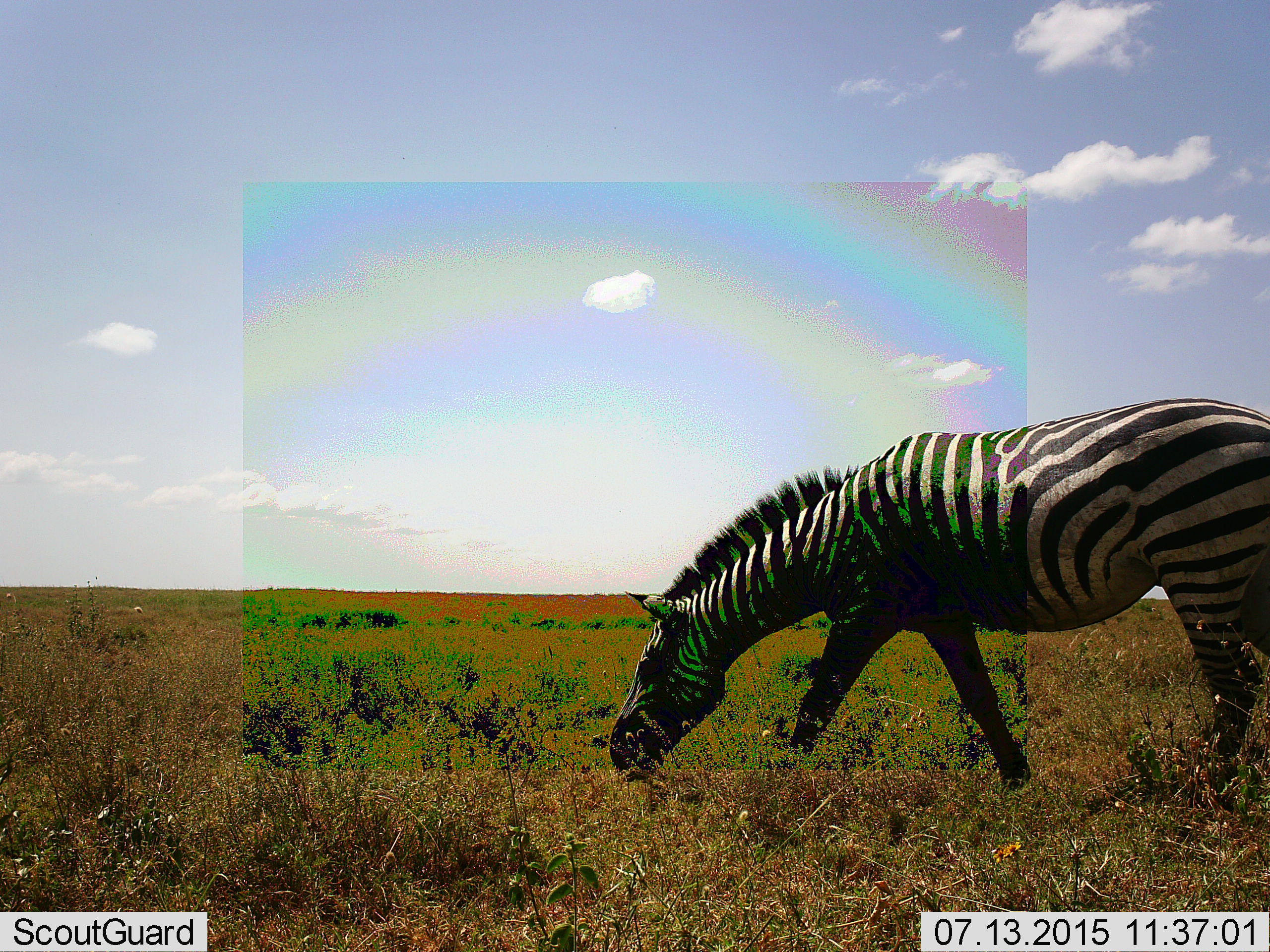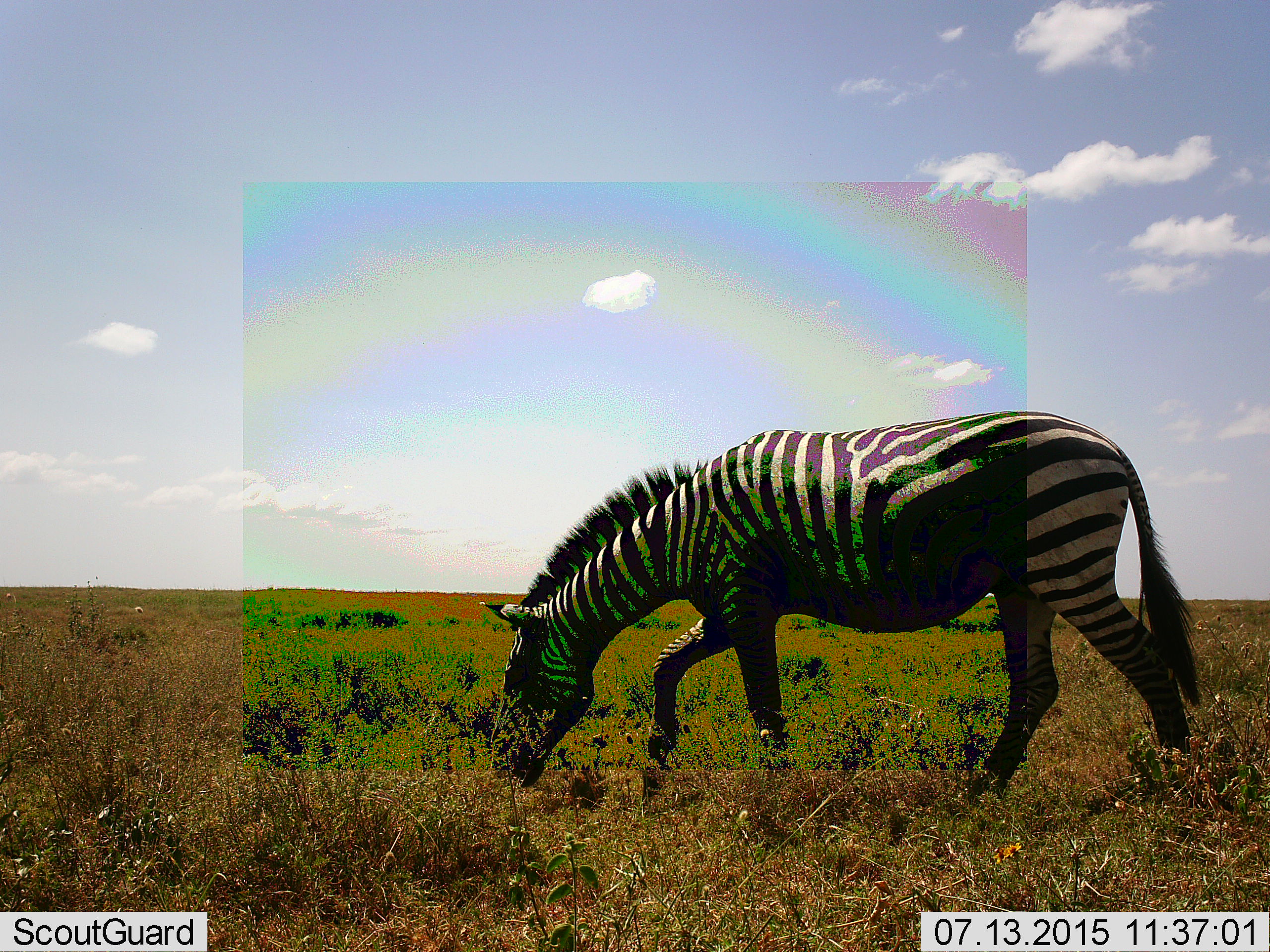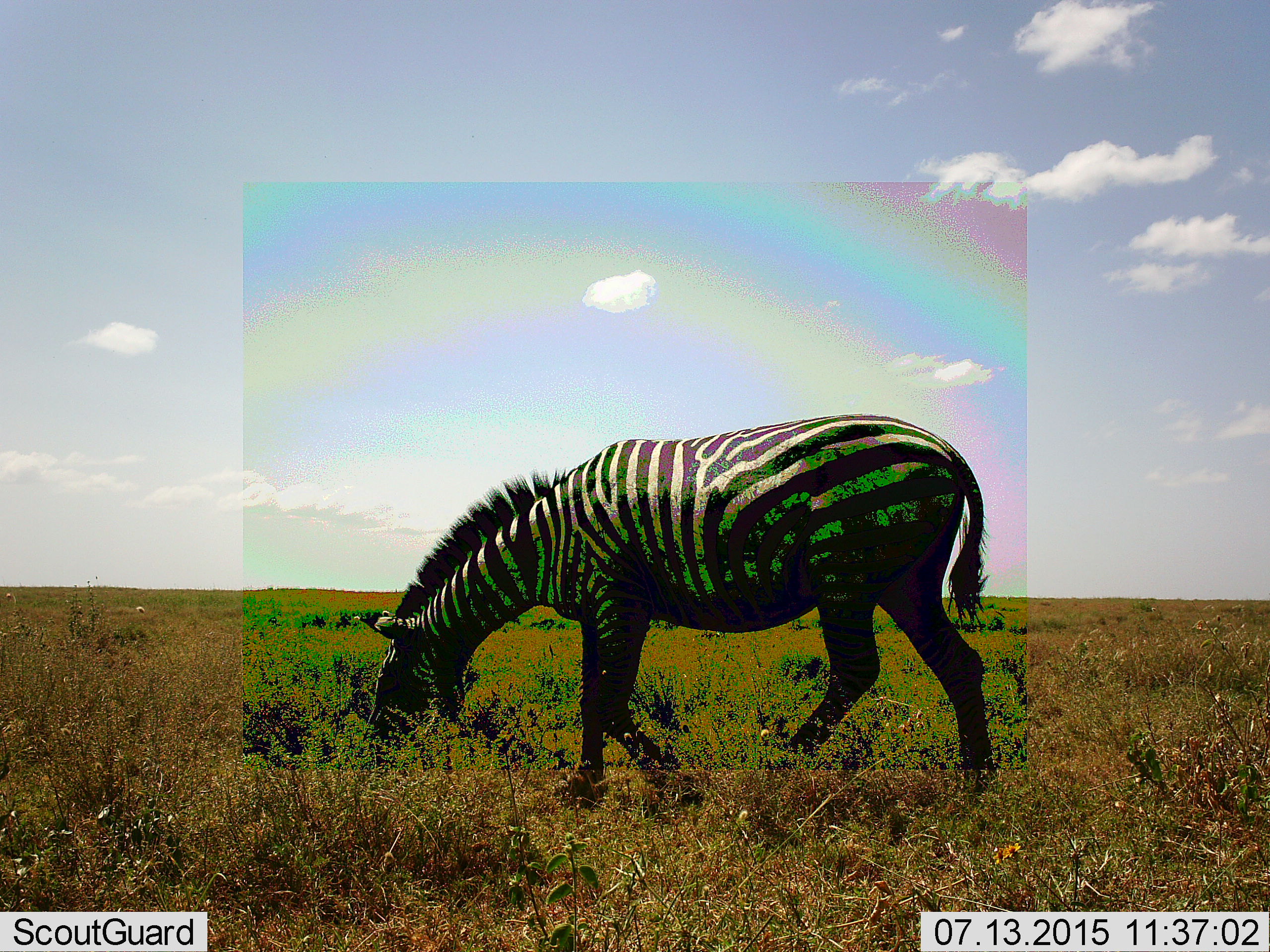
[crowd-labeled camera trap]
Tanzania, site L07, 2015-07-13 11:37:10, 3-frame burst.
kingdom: Animalia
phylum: Chordata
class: Mammalia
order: Perissodactyla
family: Equidae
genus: Equus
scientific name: Equus quagga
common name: plains zebra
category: zebra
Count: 1.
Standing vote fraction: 0%.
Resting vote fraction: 0%.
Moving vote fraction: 90%.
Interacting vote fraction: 0%.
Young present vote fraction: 0%.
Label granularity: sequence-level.